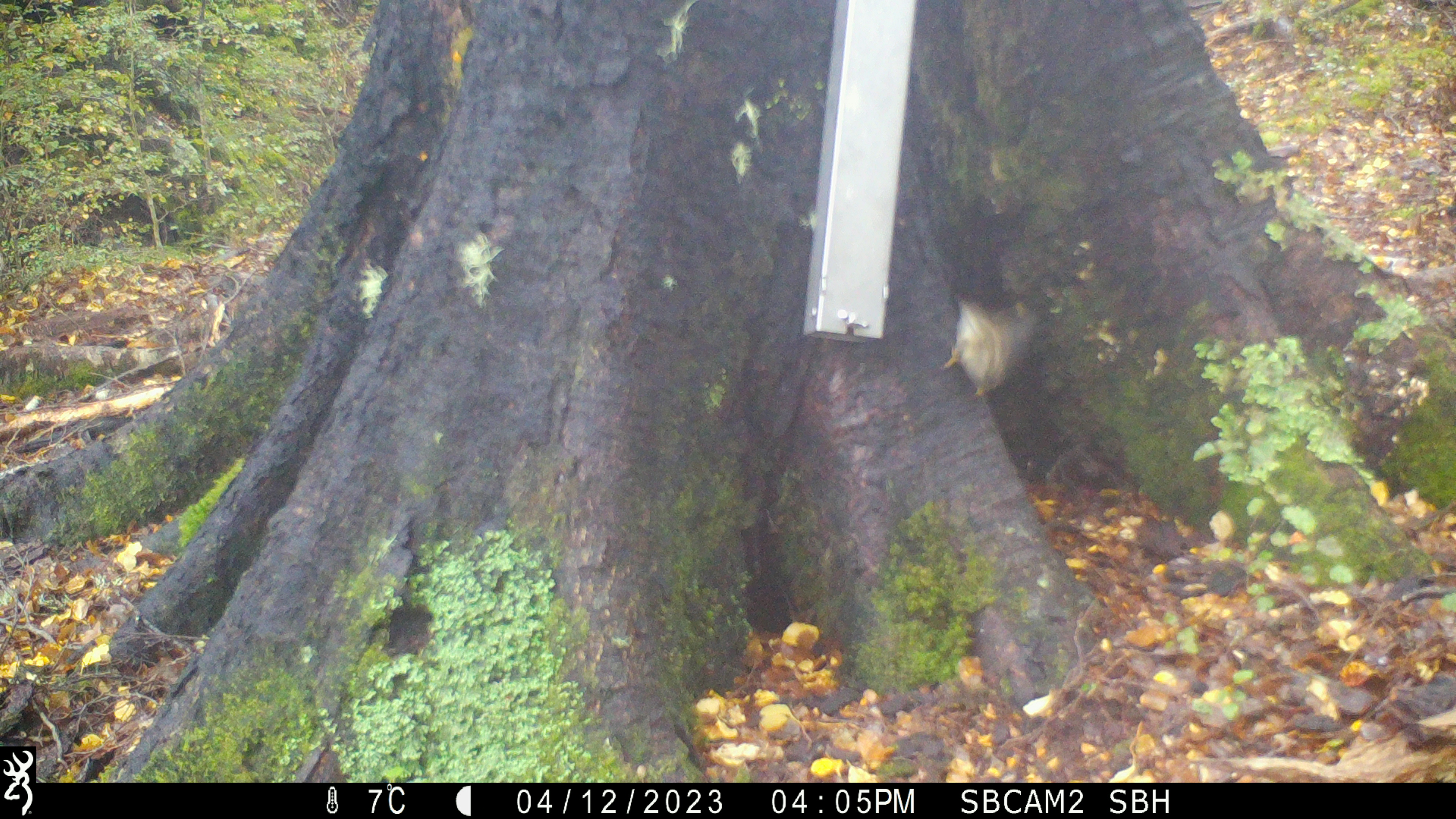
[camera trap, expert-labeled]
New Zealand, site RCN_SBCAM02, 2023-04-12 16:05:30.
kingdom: Animalia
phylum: Chordata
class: Aves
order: Passeriformes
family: Acanthisittidae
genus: Acanthisitta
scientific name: Acanthisitta chloris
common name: rifleman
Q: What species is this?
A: Rifleman (Acanthisitta chloris).